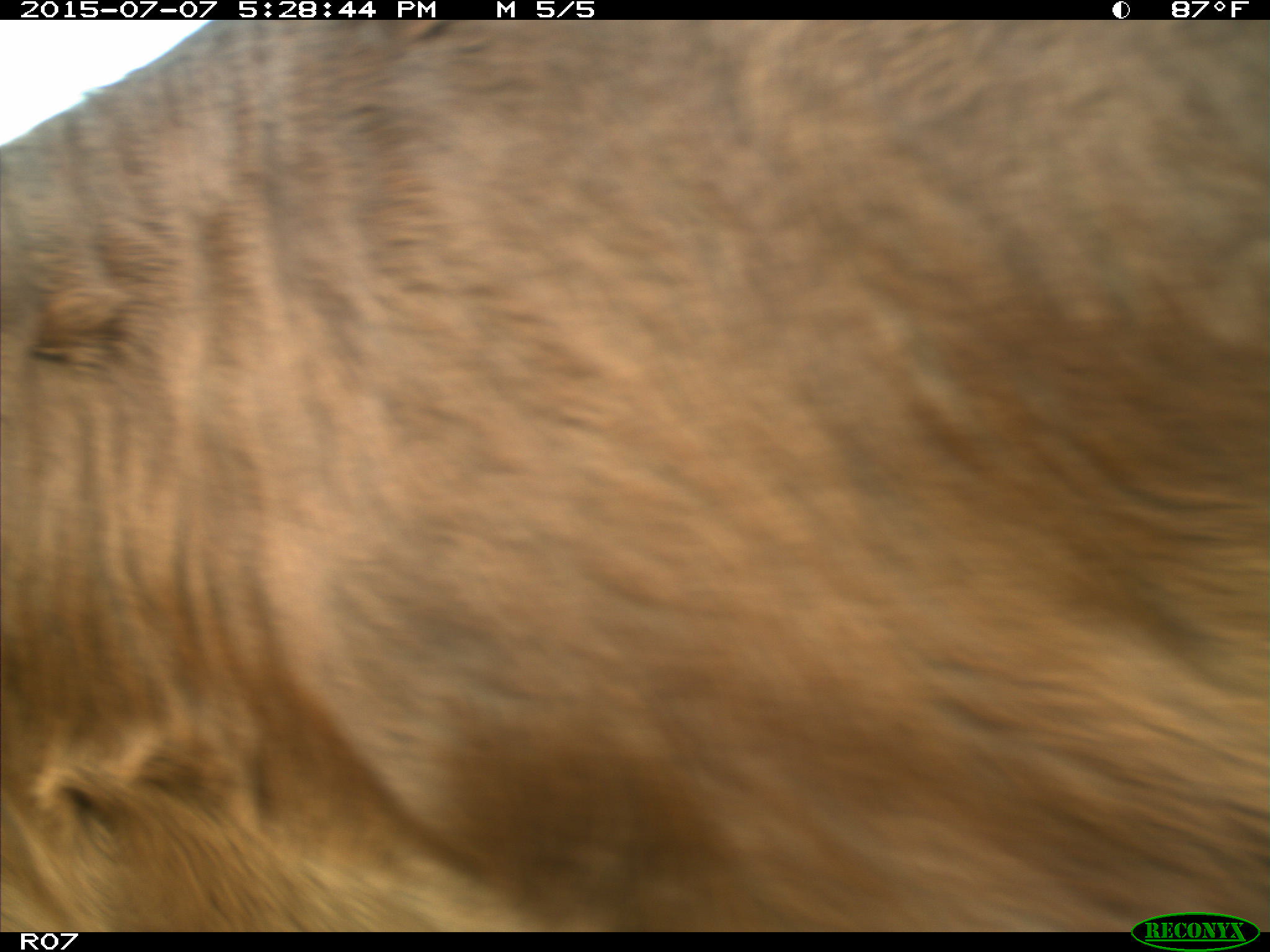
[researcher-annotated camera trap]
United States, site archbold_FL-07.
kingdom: Animalia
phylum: Chordata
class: Mammalia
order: Artiodactyla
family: Bovidae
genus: Bos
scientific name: Bos taurus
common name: domestic cow